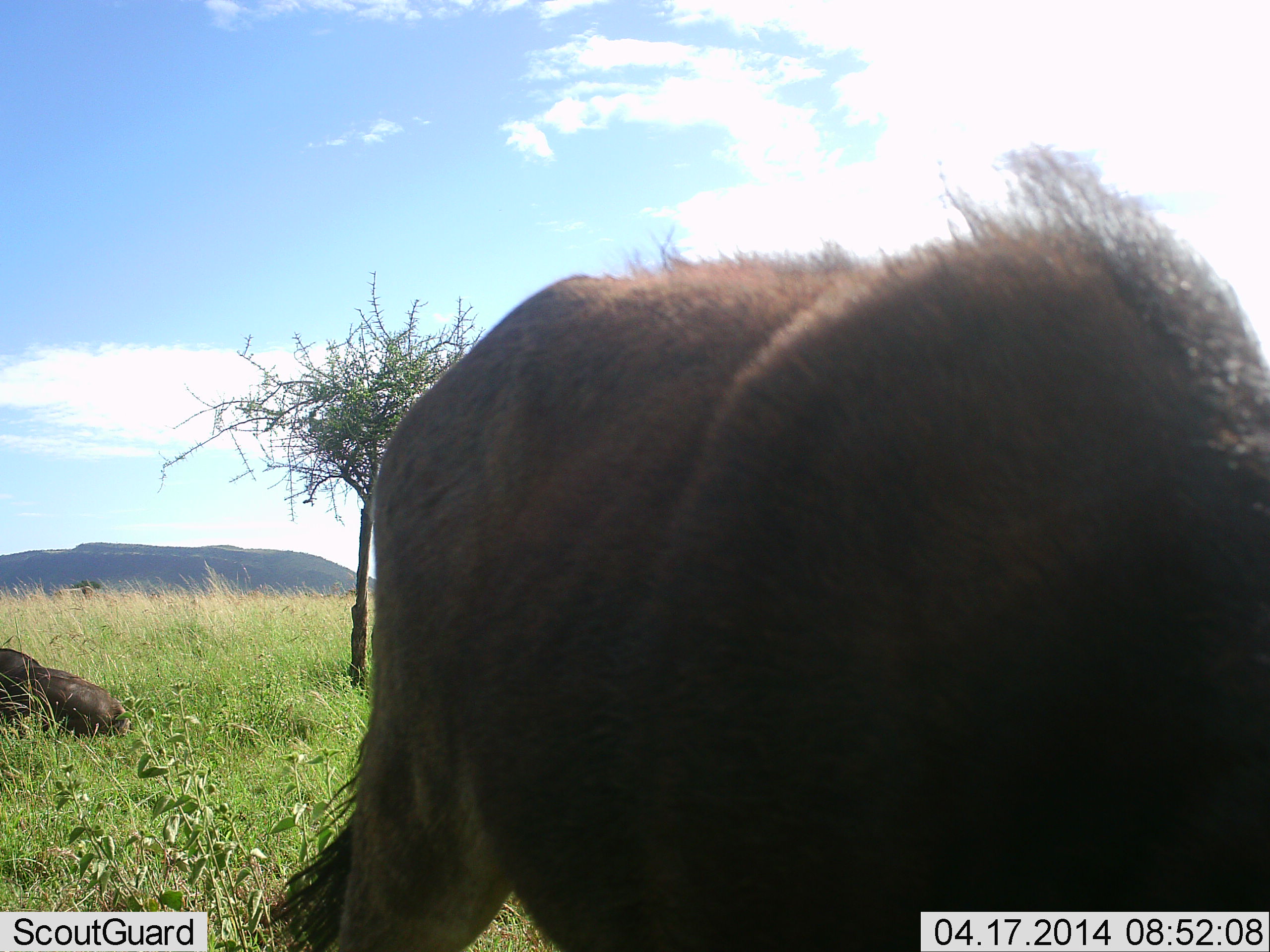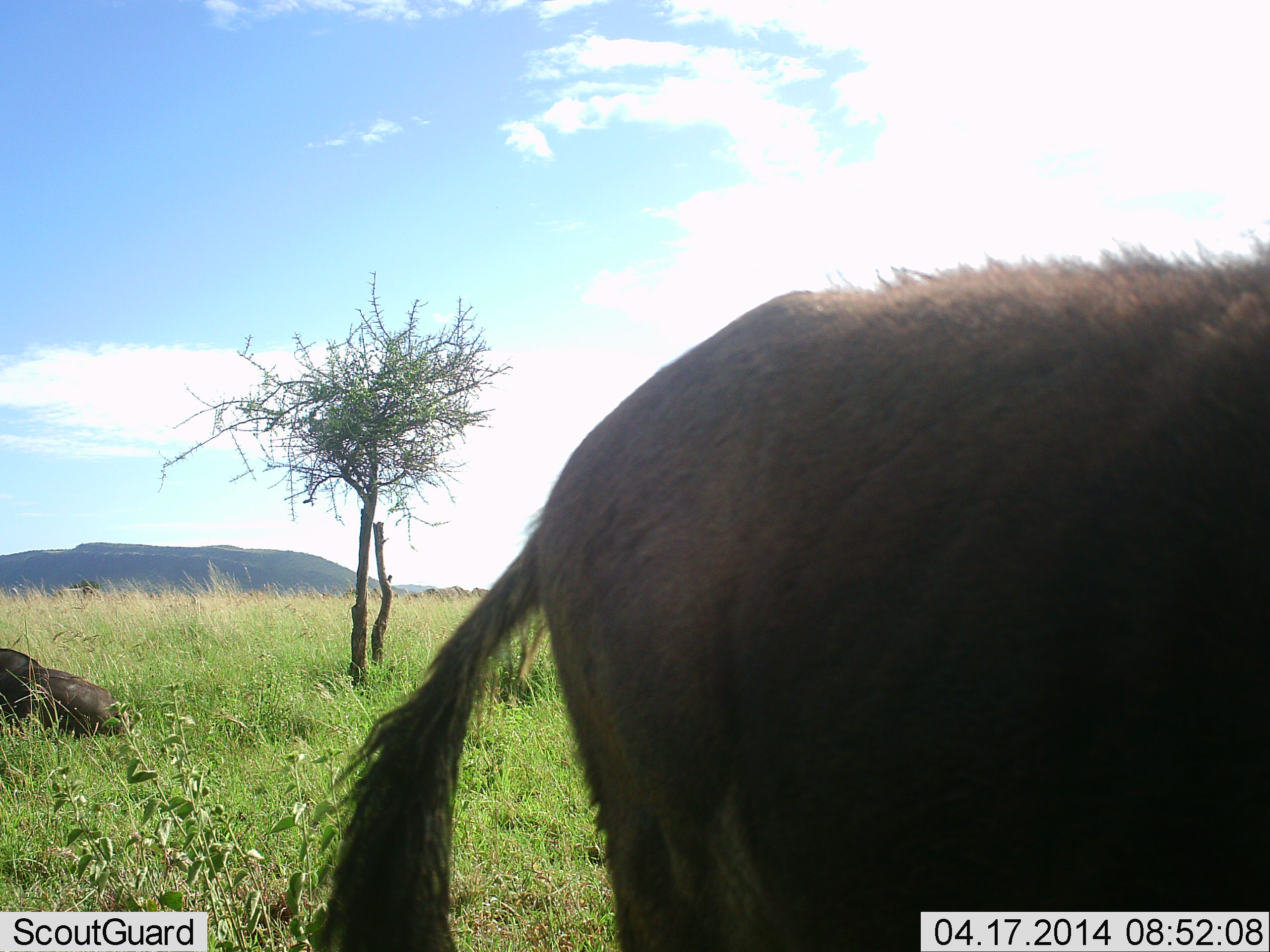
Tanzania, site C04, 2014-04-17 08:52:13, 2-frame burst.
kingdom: Animalia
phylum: Chordata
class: Mammalia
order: Artiodactyla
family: Bovidae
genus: Connochaetes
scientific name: Connochaetes taurinus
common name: blue wildebeest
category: wildebeest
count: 2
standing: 90%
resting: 70%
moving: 0%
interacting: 0%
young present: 0%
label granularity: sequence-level